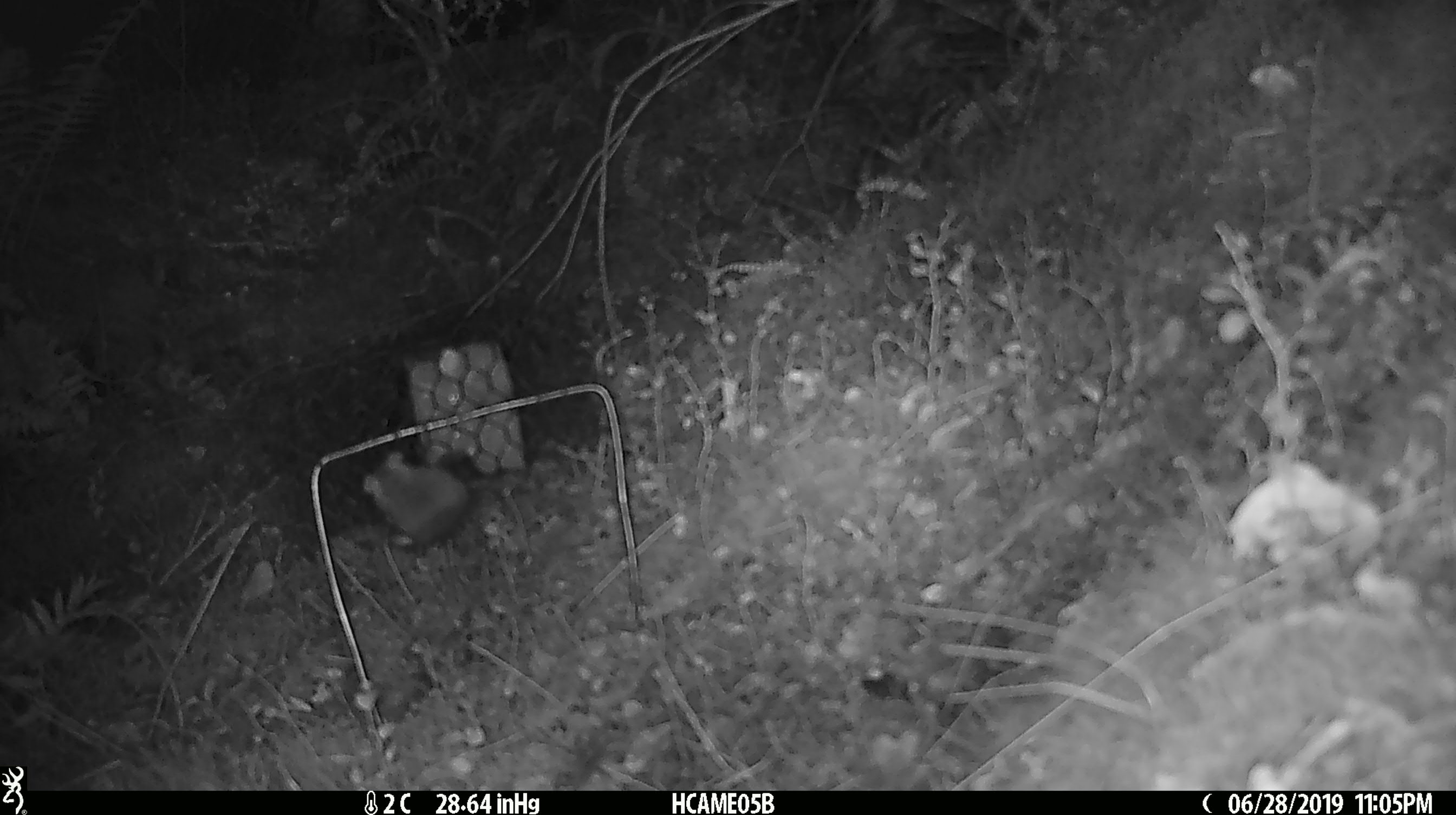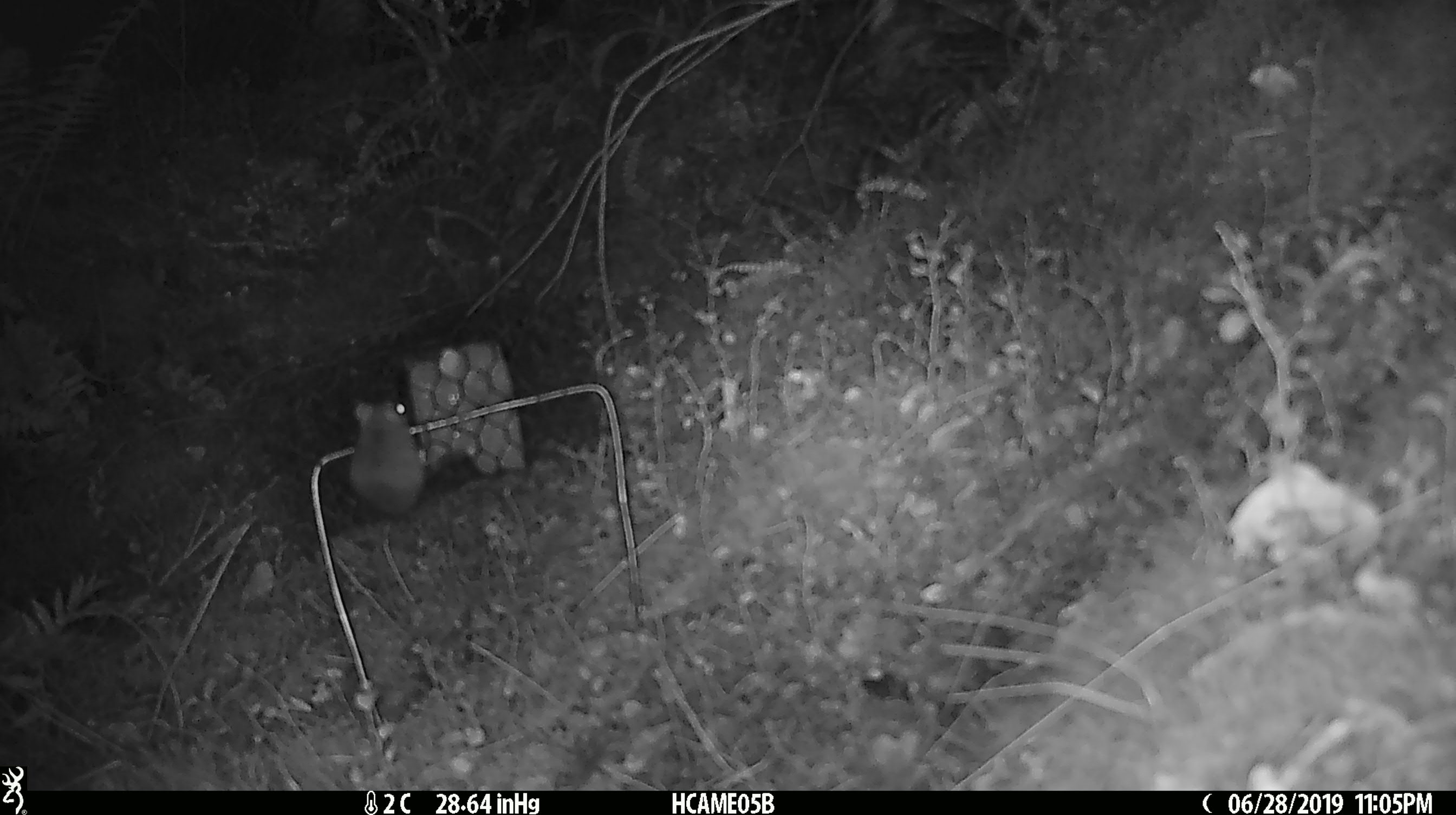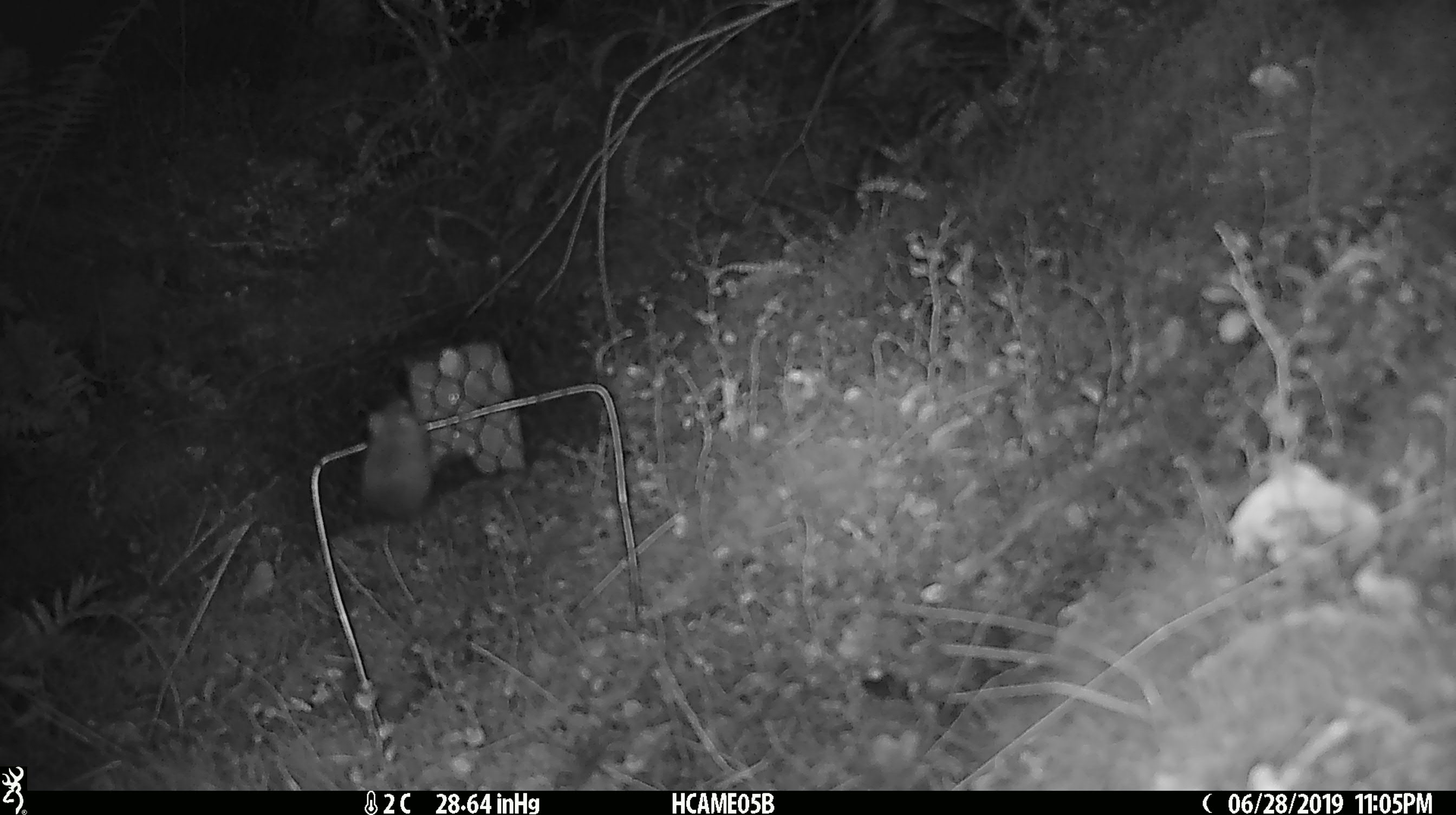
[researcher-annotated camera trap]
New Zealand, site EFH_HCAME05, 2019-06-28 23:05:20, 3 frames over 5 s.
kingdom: Animalia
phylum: Chordata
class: Mammalia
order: Rodentia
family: Muridae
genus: Mus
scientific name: Mus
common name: mouse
Mouse (Mus).